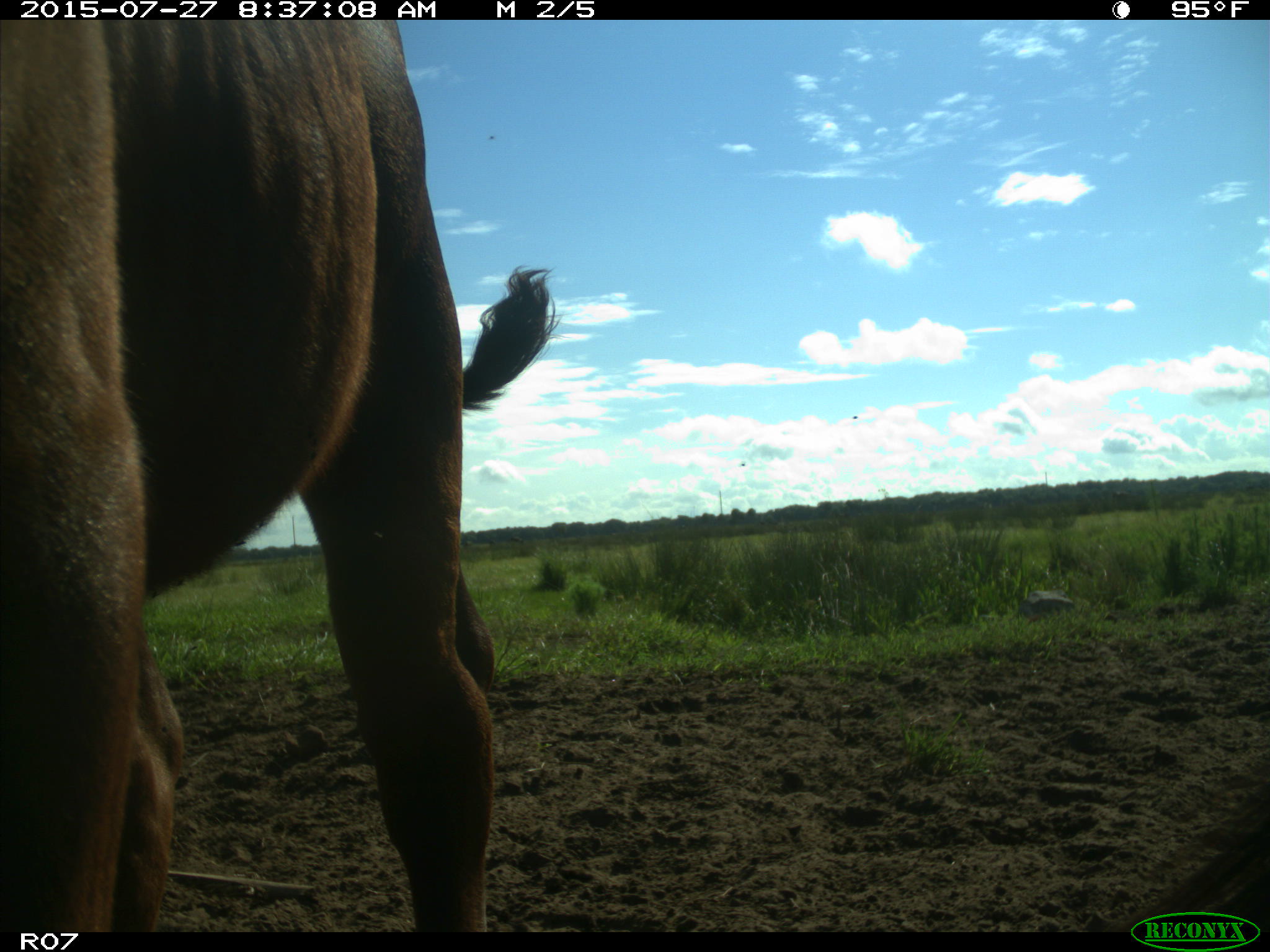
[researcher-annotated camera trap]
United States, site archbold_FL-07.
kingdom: Animalia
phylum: Chordata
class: Mammalia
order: Artiodactyla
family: Bovidae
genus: Bos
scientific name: Bos taurus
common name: domestic cow